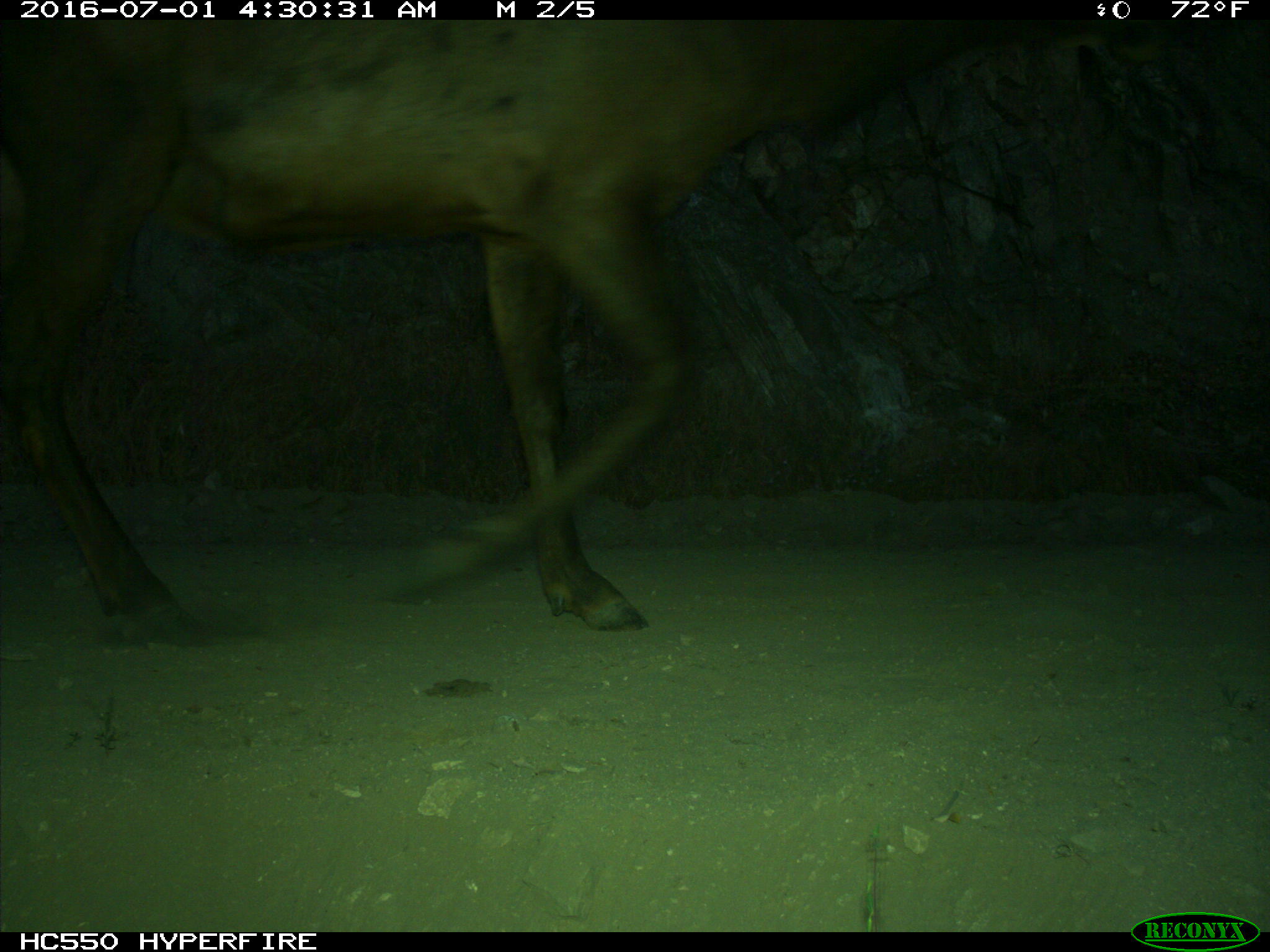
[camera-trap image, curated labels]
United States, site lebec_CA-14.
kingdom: Animalia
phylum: Chordata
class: Mammalia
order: Artiodactyla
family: Cervidae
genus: Cervus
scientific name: Cervus canadensis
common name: elk